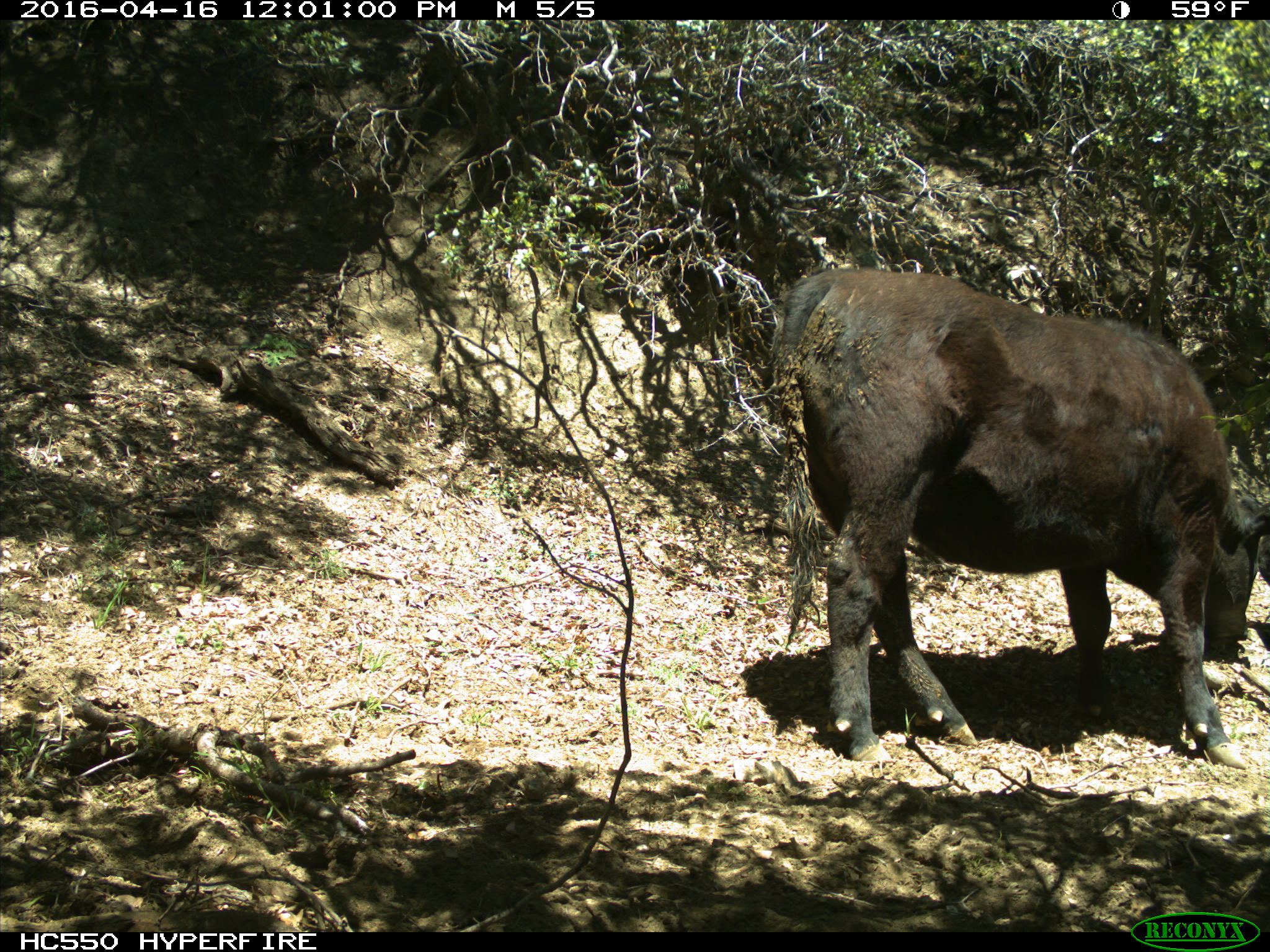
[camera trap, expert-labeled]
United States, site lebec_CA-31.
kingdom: Animalia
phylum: Chordata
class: Mammalia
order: Artiodactyla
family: Bovidae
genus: Bos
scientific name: Bos taurus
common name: domestic cow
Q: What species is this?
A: Bos taurus (domestic cow).